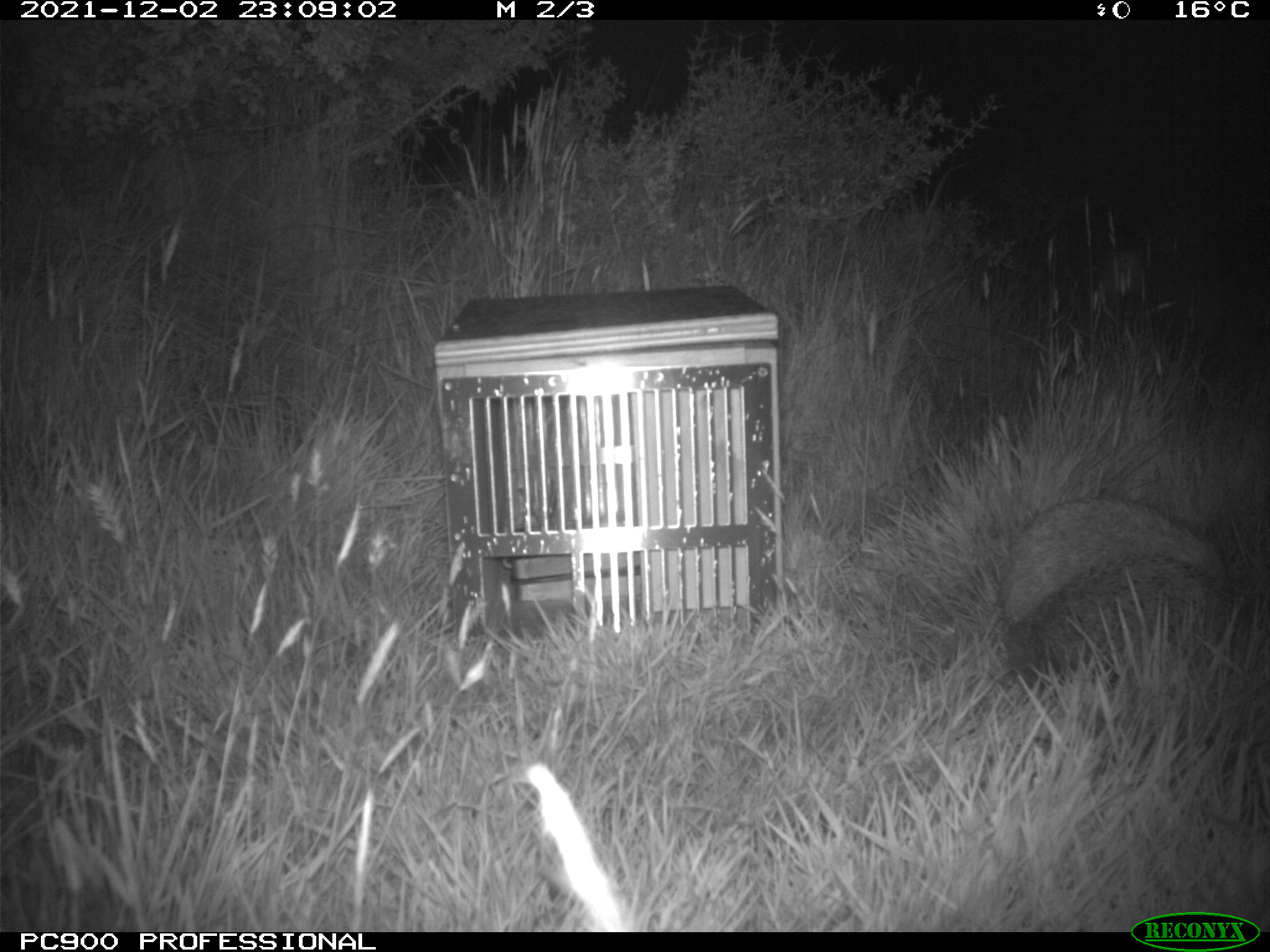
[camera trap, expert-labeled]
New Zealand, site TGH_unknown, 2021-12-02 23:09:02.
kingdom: Animalia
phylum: Chordata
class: Mammalia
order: Eulipotyphla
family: Erinaceidae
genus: Erinaceus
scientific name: Erinaceus europaeus europaeus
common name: european hedgehog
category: hedgehog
Hedgehog (european hedgehog) (Erinaceus europaeus europaeus).